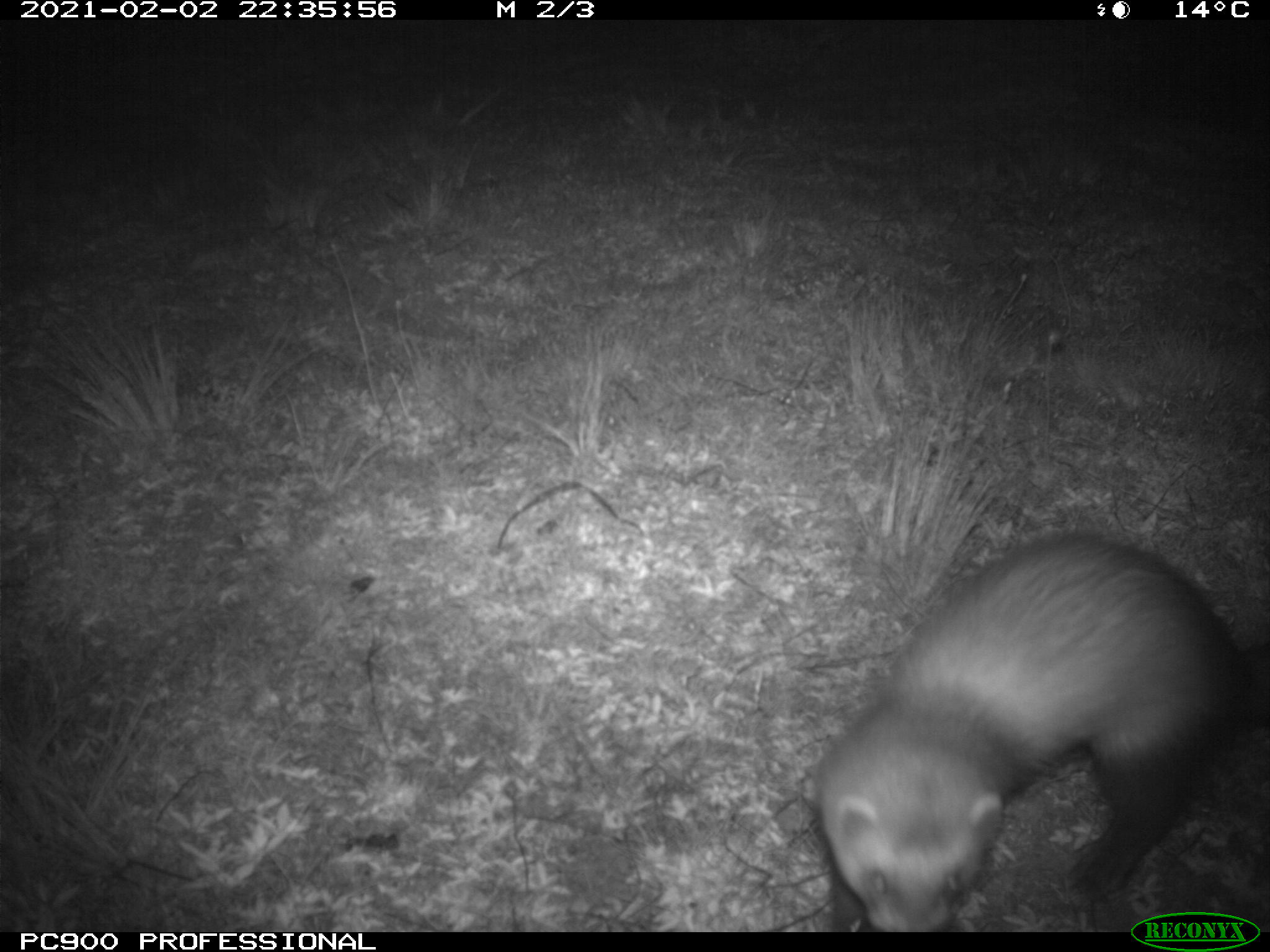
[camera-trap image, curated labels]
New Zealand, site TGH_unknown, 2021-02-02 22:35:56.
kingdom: Animalia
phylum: Chordata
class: Mammalia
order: Carnivora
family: Mustelidae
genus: Mustela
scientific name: Mustela furo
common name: ferret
Ferret (Mustela furo).